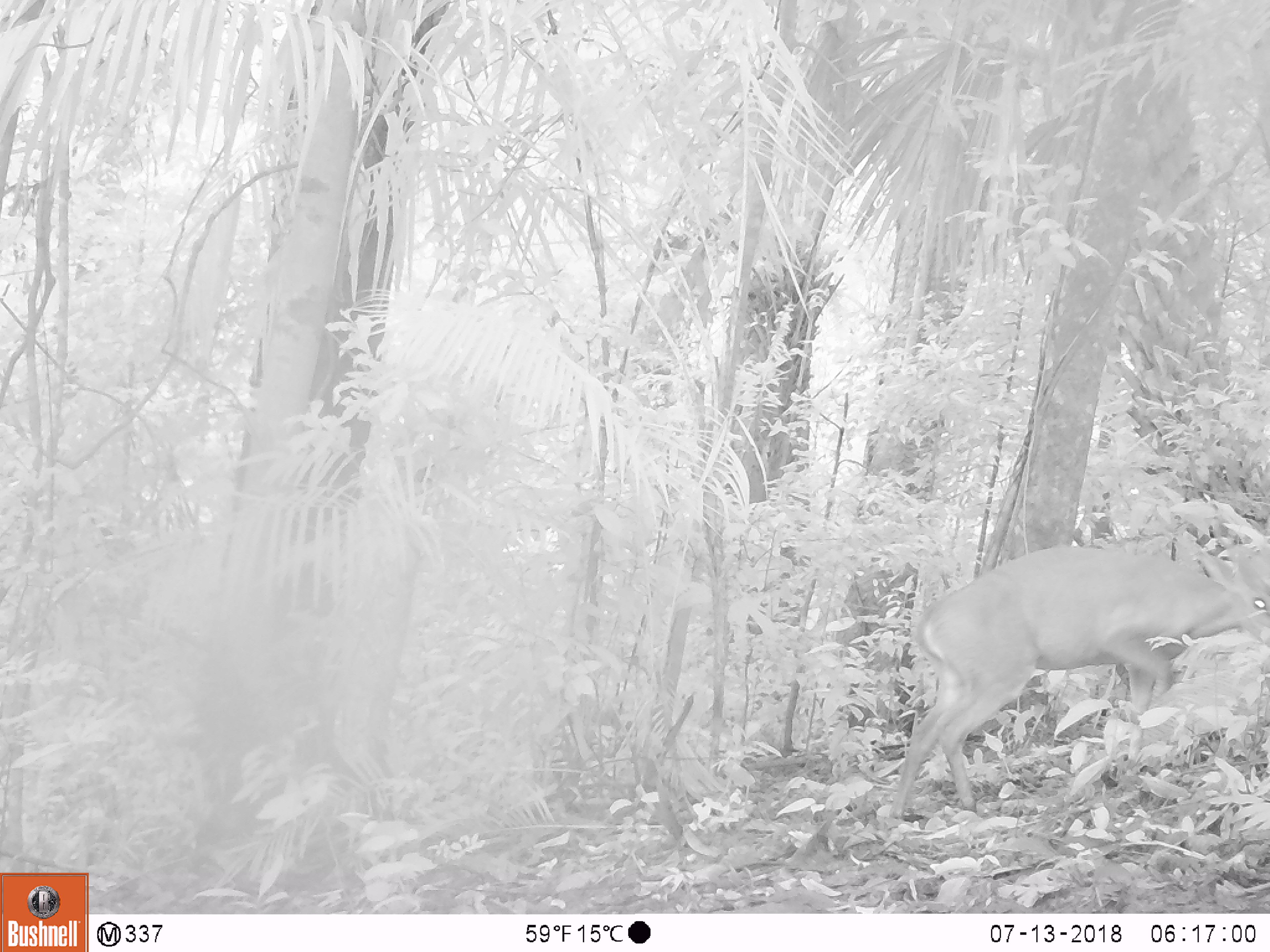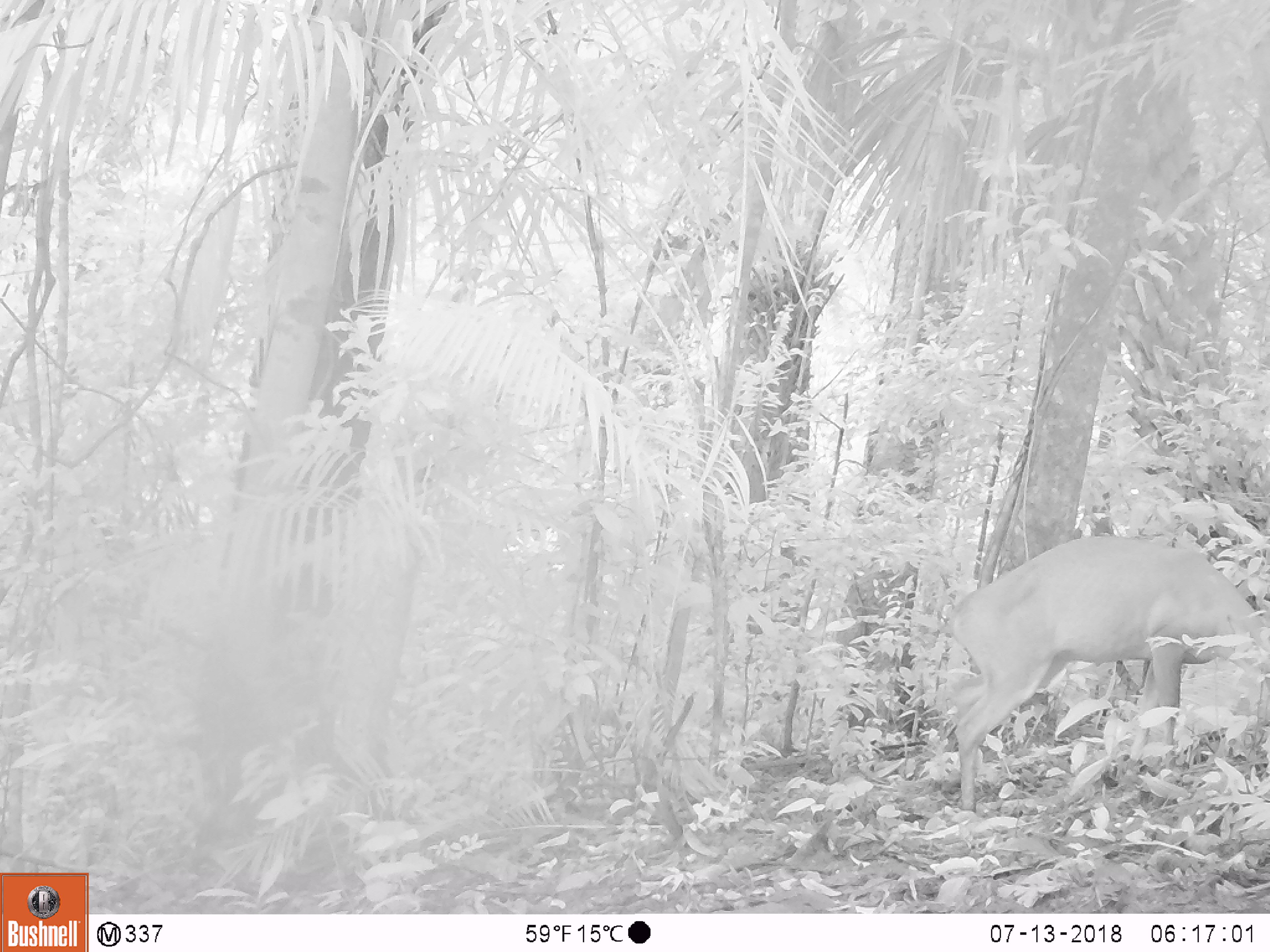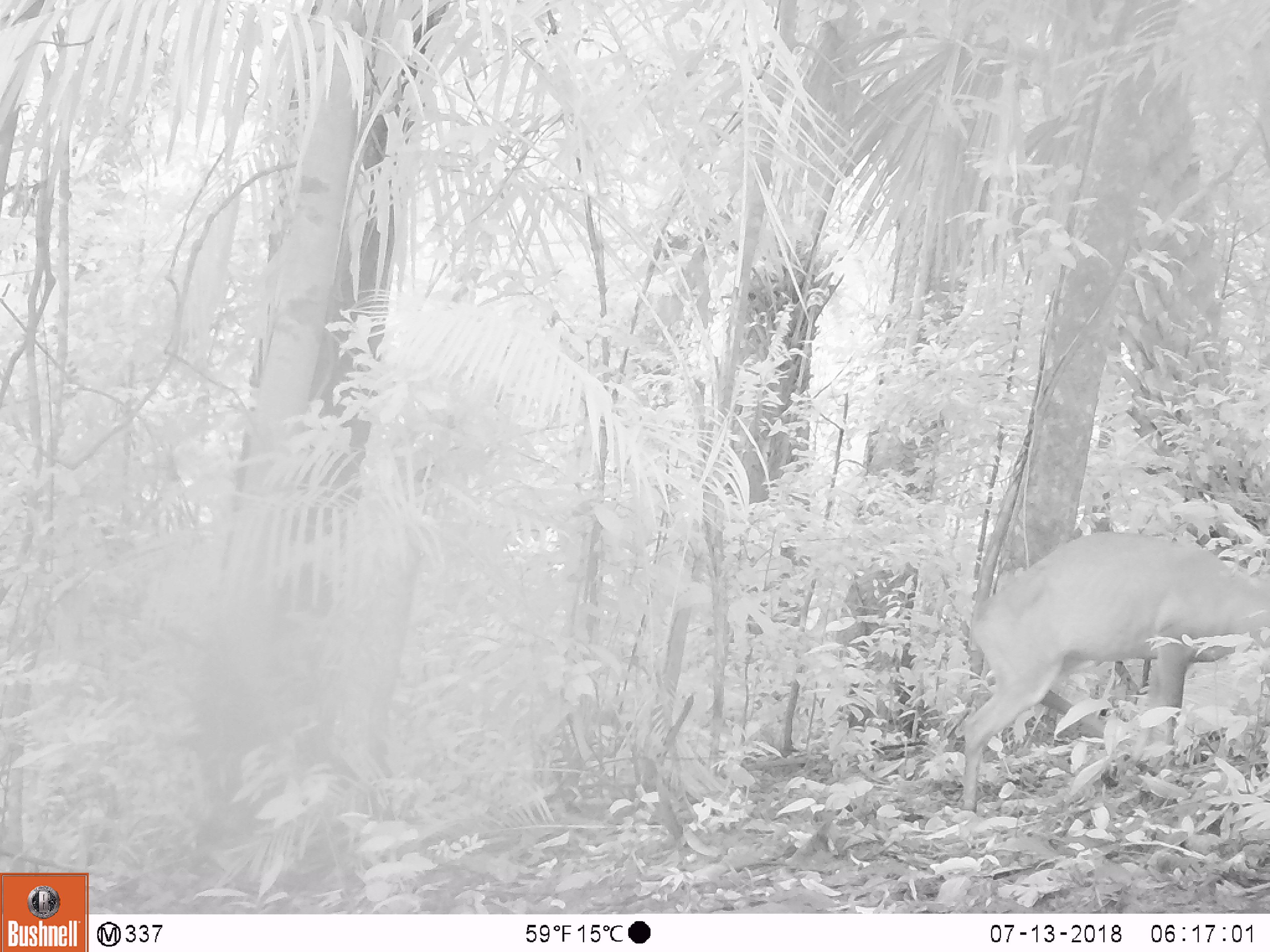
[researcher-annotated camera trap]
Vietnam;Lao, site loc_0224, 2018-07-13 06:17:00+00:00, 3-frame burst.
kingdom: Animalia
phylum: Chordata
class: Mammalia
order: Artiodactyla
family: Cervidae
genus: Muntiacus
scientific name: Muntiacus vuquangensis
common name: large-antlered muntjac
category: large antlered muntjac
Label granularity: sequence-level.